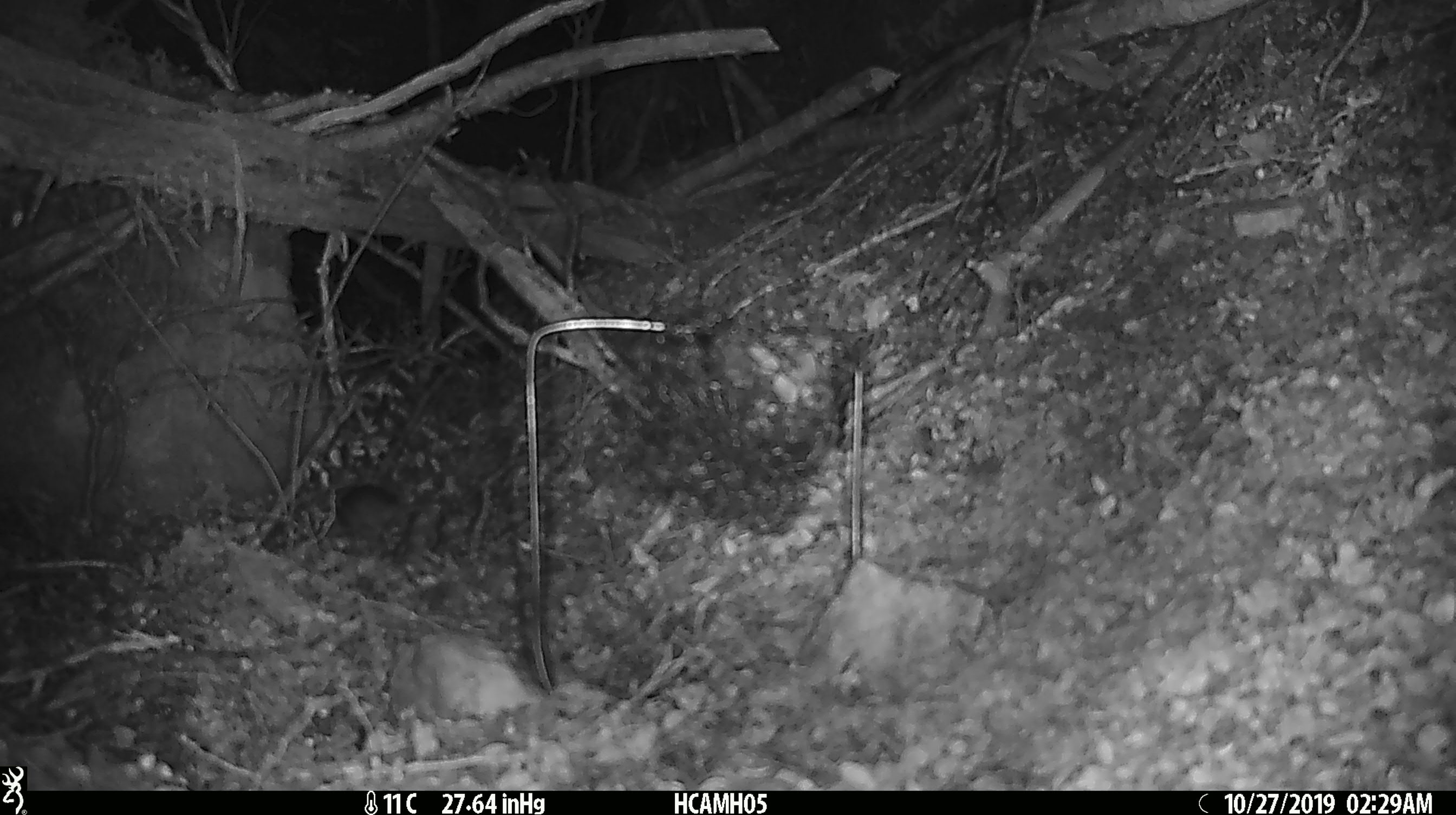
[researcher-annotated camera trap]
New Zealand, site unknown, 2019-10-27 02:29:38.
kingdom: Animalia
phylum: Chordata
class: Mammalia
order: Rodentia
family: Muridae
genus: Mus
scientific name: Mus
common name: mouse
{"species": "mouse (Mus)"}